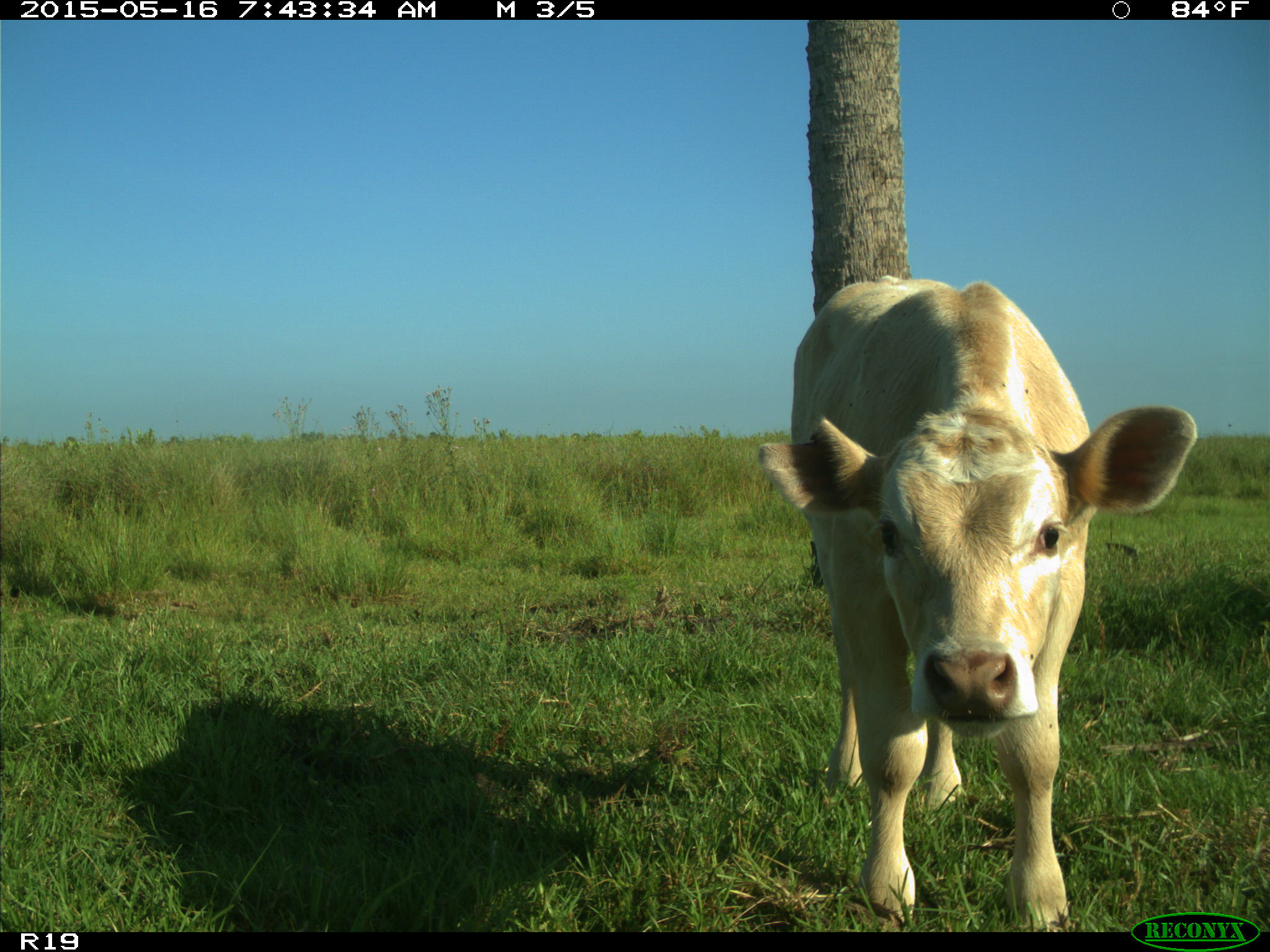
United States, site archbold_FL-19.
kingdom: Animalia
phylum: Chordata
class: Mammalia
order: Artiodactyla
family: Bovidae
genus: Bos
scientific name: Bos taurus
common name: domestic cow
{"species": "Bos taurus (domestic cow)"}